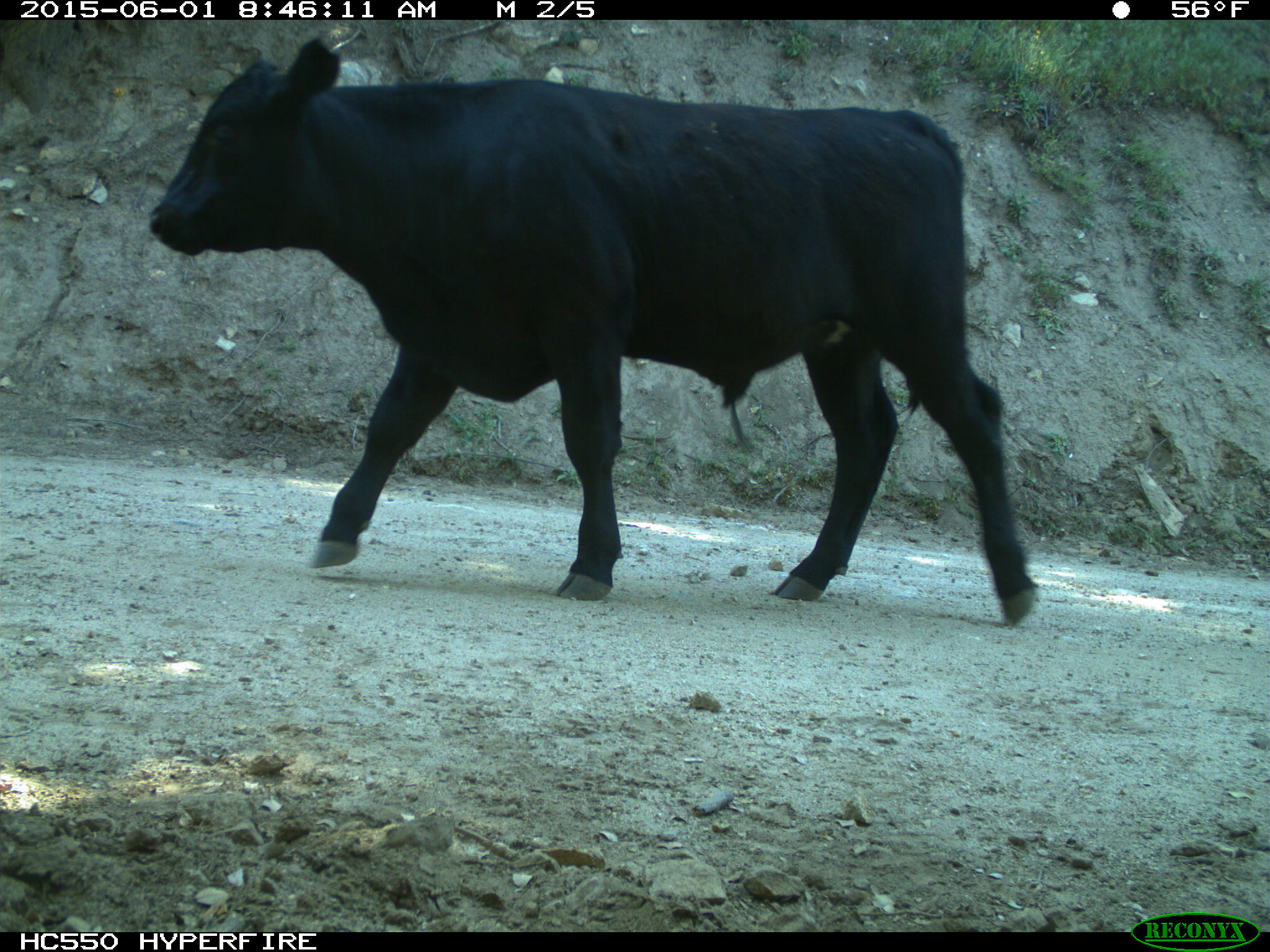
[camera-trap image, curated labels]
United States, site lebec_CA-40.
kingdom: Animalia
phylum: Chordata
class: Mammalia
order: Artiodactyla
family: Bovidae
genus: Bos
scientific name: Bos taurus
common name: domestic cow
Bos taurus (domestic cow).